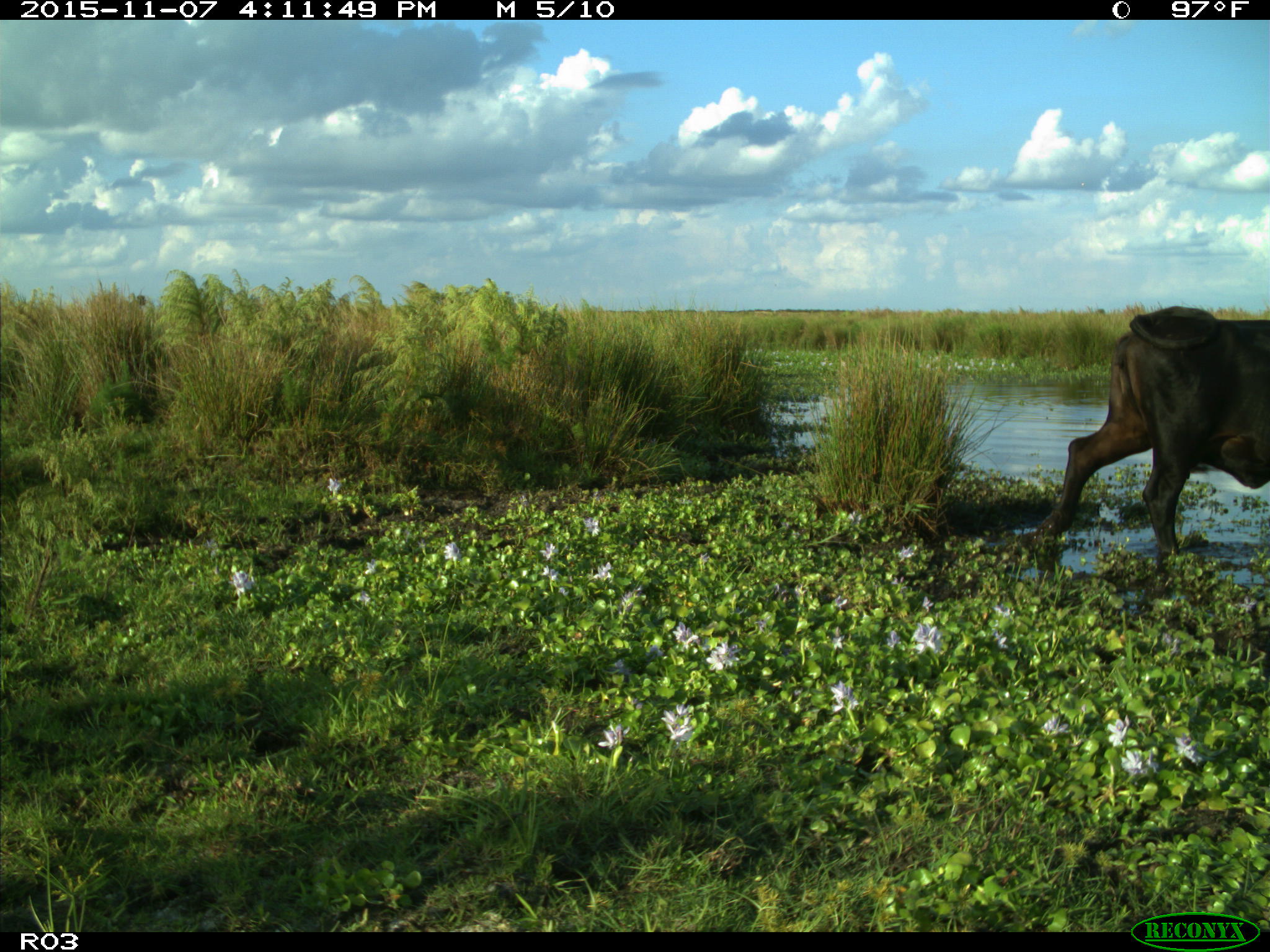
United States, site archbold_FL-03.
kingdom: Animalia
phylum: Chordata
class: Mammalia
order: Artiodactyla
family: Bovidae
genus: Bos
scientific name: Bos taurus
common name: domestic cow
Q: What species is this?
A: Bos taurus (domestic cow).